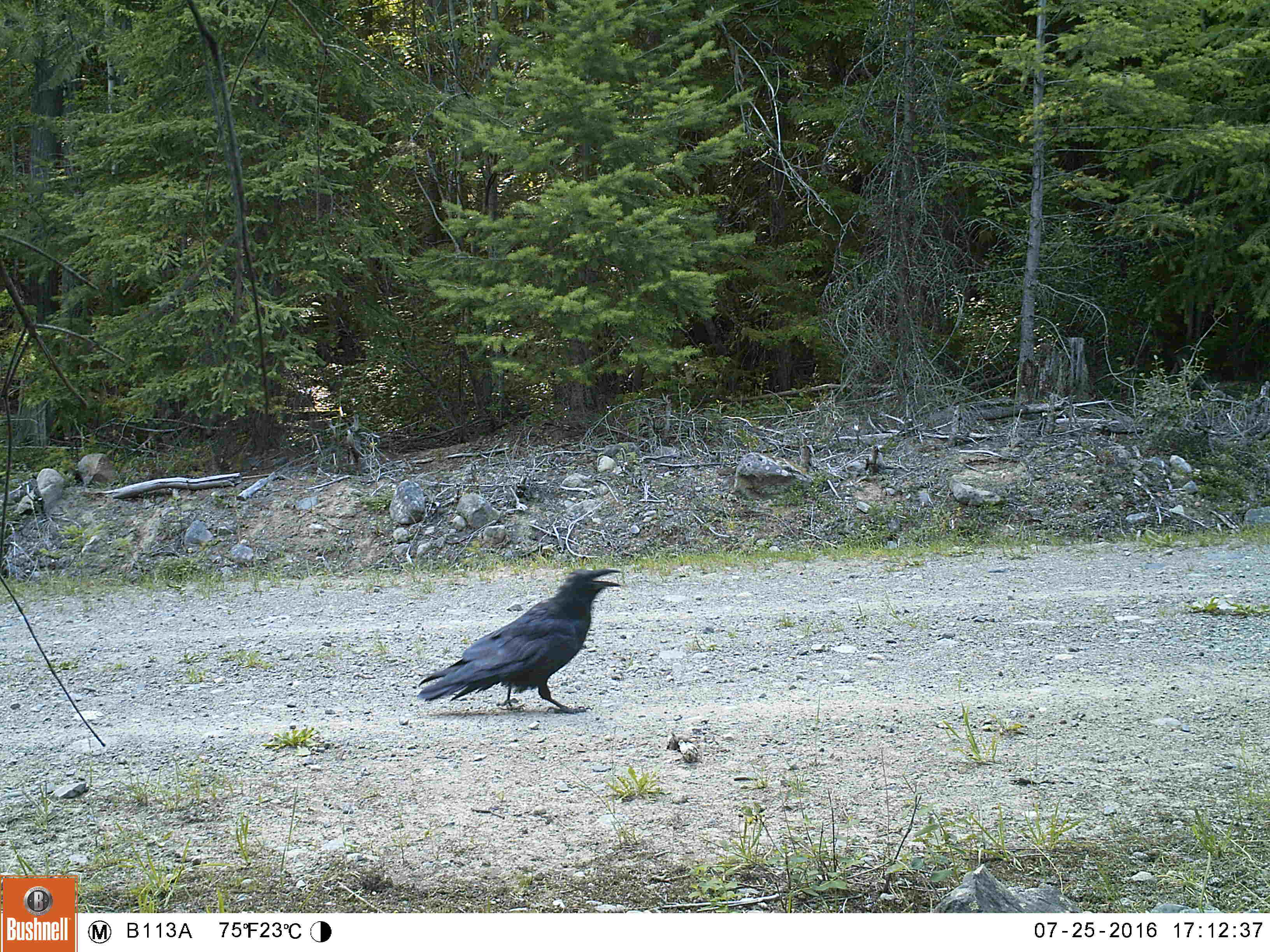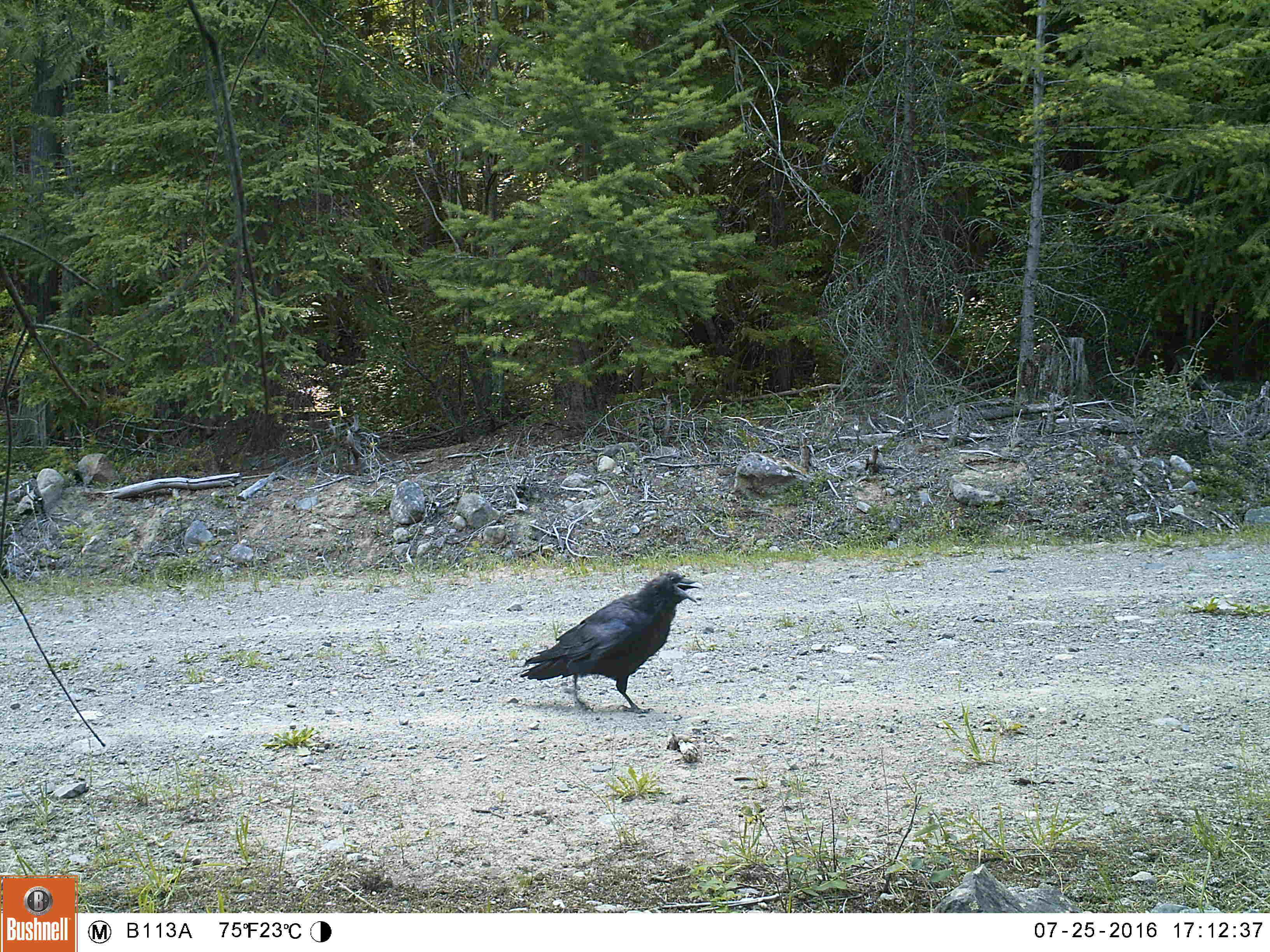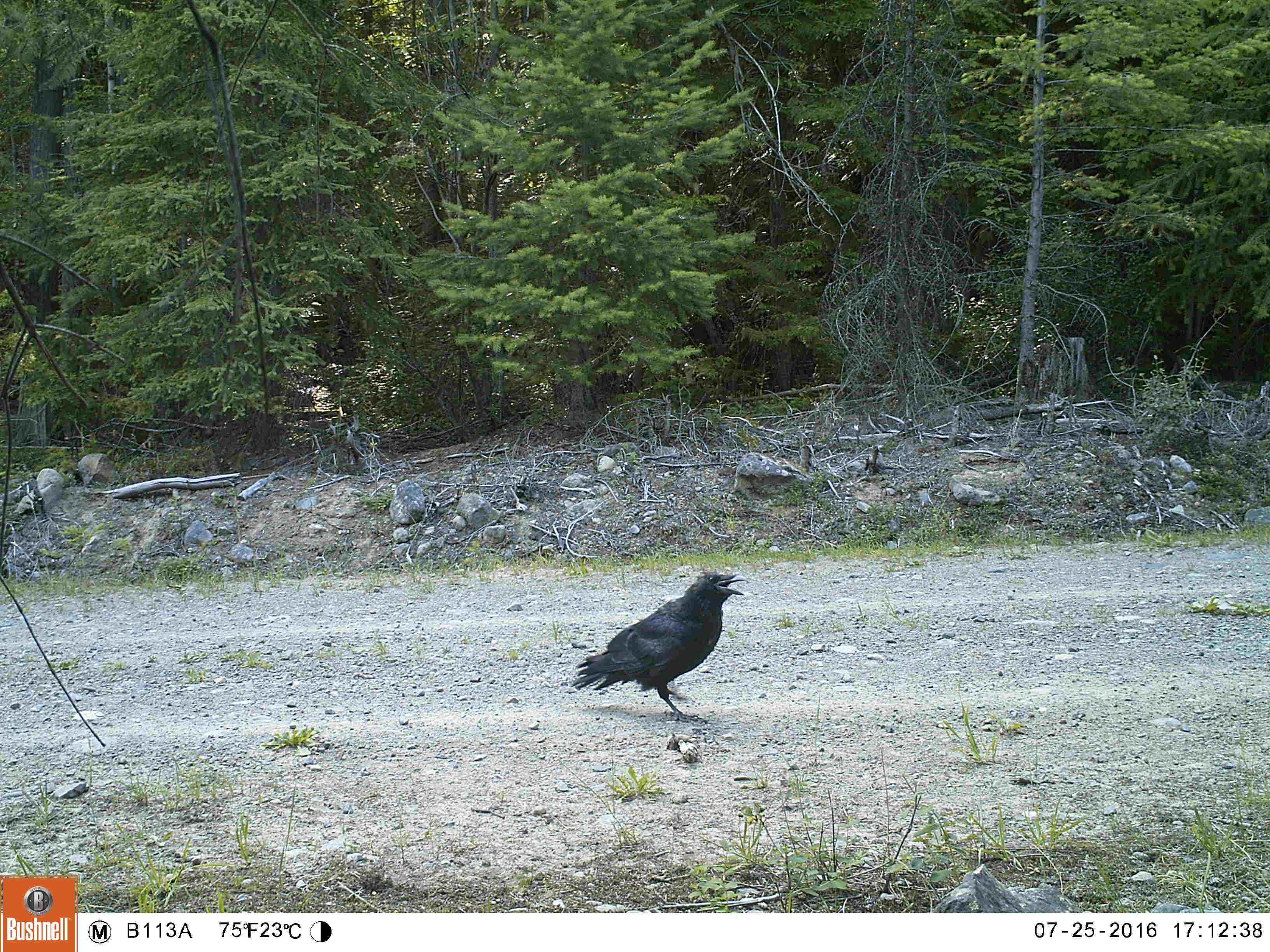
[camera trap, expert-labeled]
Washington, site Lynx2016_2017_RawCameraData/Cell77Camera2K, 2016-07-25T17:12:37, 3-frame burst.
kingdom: Animalia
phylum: Chordata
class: Aves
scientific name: Aves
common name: birds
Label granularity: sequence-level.